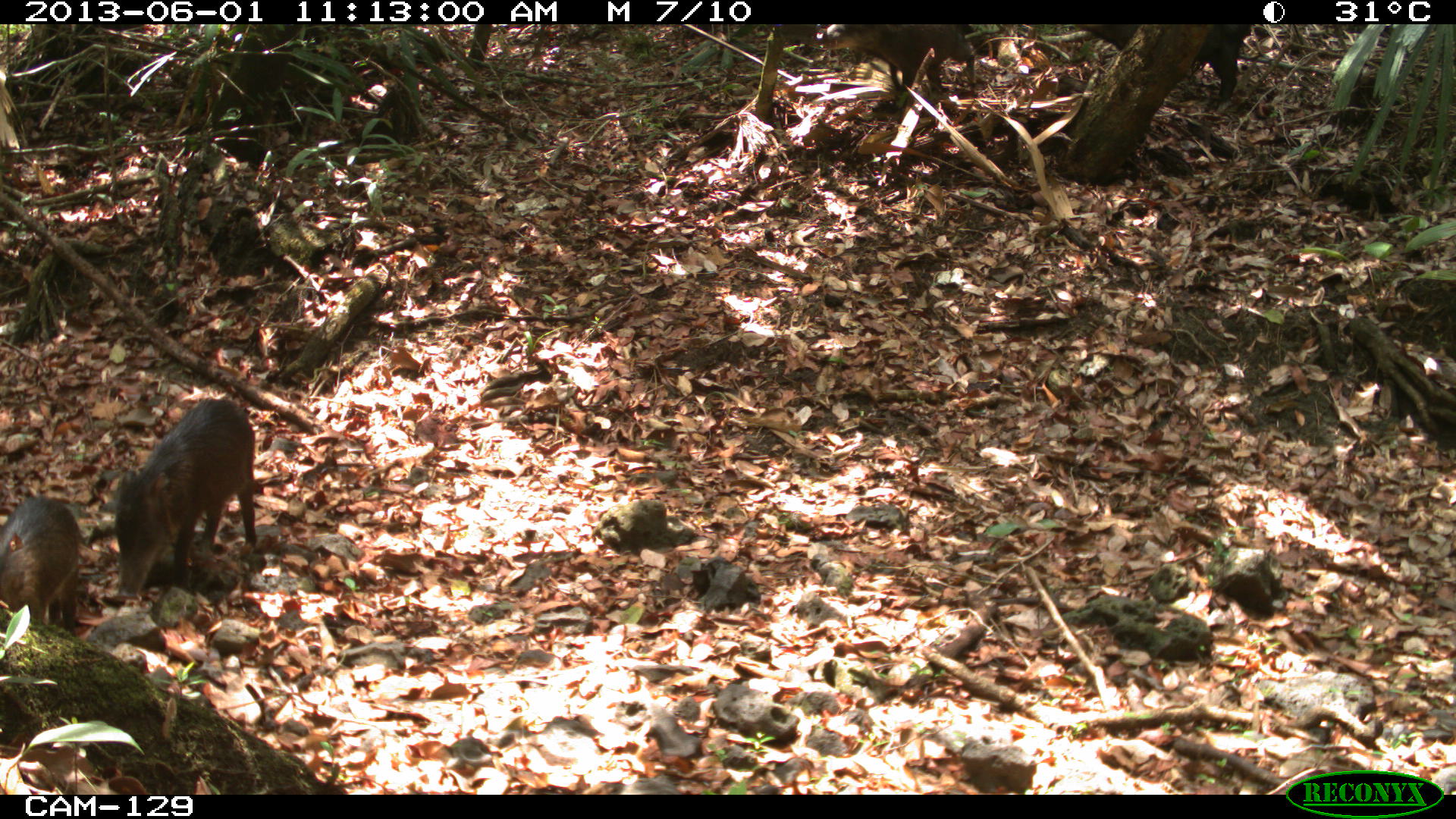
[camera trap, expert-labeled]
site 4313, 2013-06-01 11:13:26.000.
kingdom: Animalia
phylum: Chordata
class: Mammalia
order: Artiodactyla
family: Tayassuidae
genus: Tayassu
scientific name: Tayassu pecari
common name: white-lipped peccary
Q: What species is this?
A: Tayassu pecari (white-lipped peccary).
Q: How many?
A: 5.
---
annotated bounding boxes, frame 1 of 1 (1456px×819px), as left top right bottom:
tayassu pecari: 112 396 259 603; 1077 24 1253 108; 808 24 975 109; 0 493 80 637